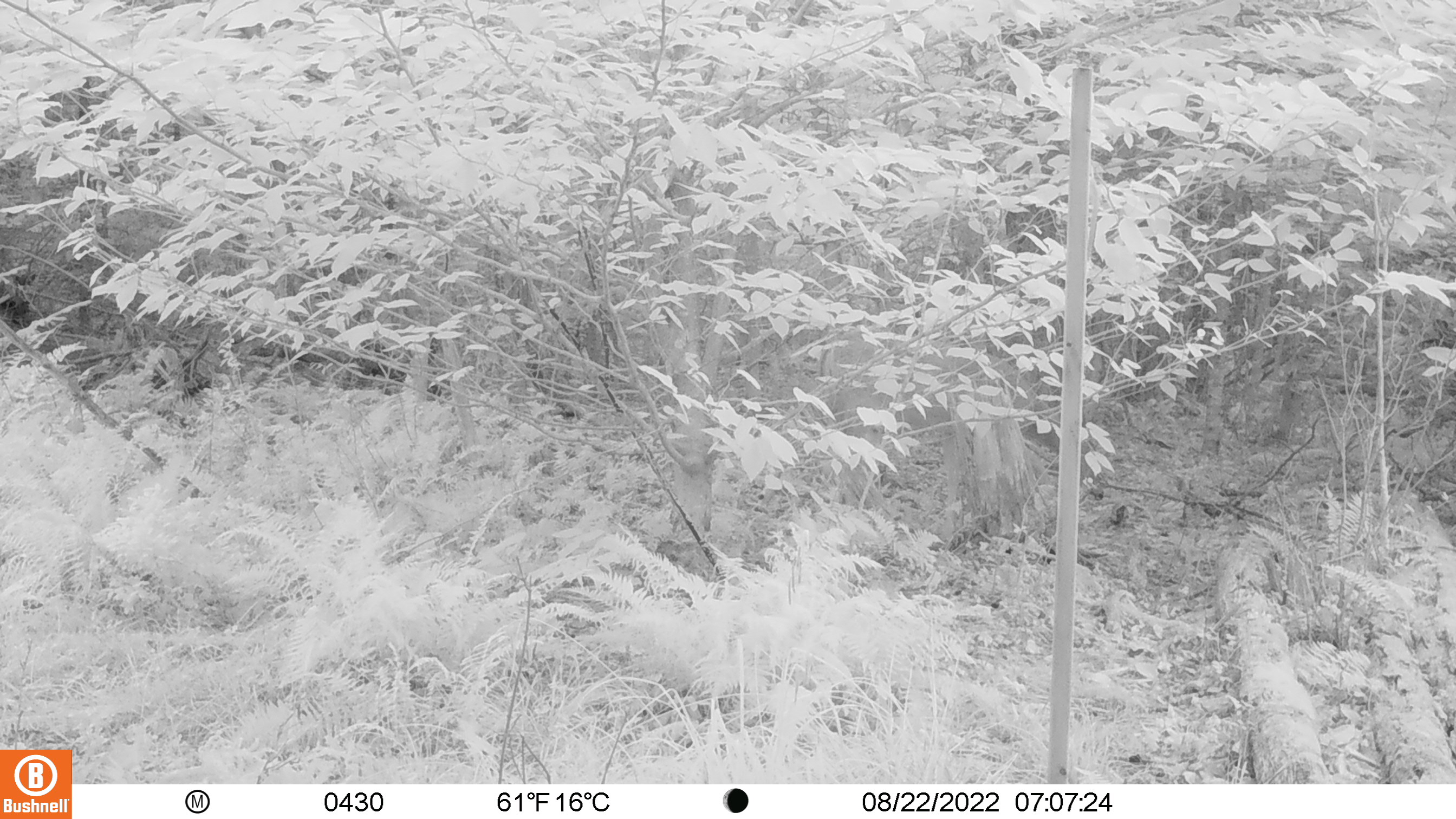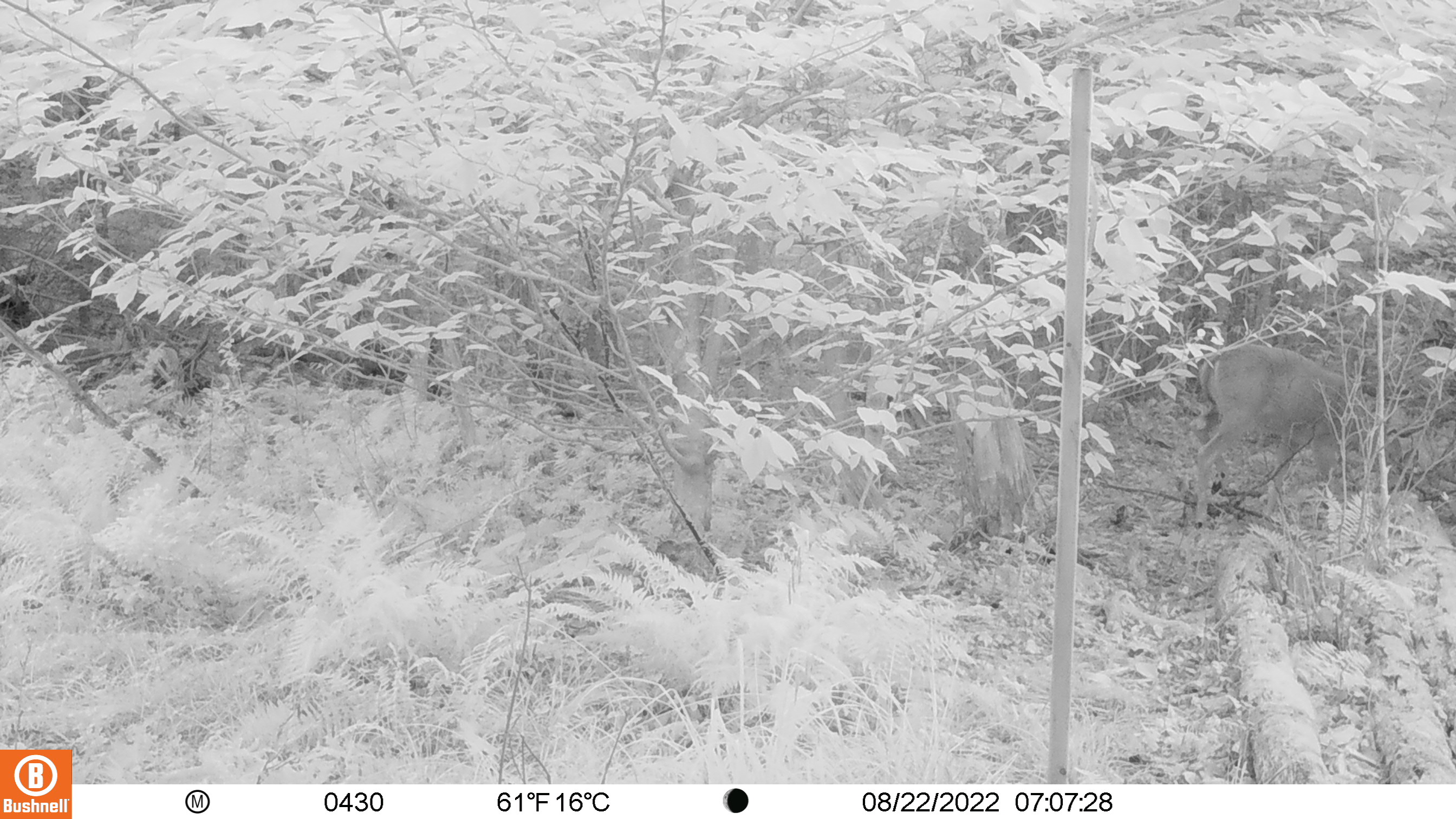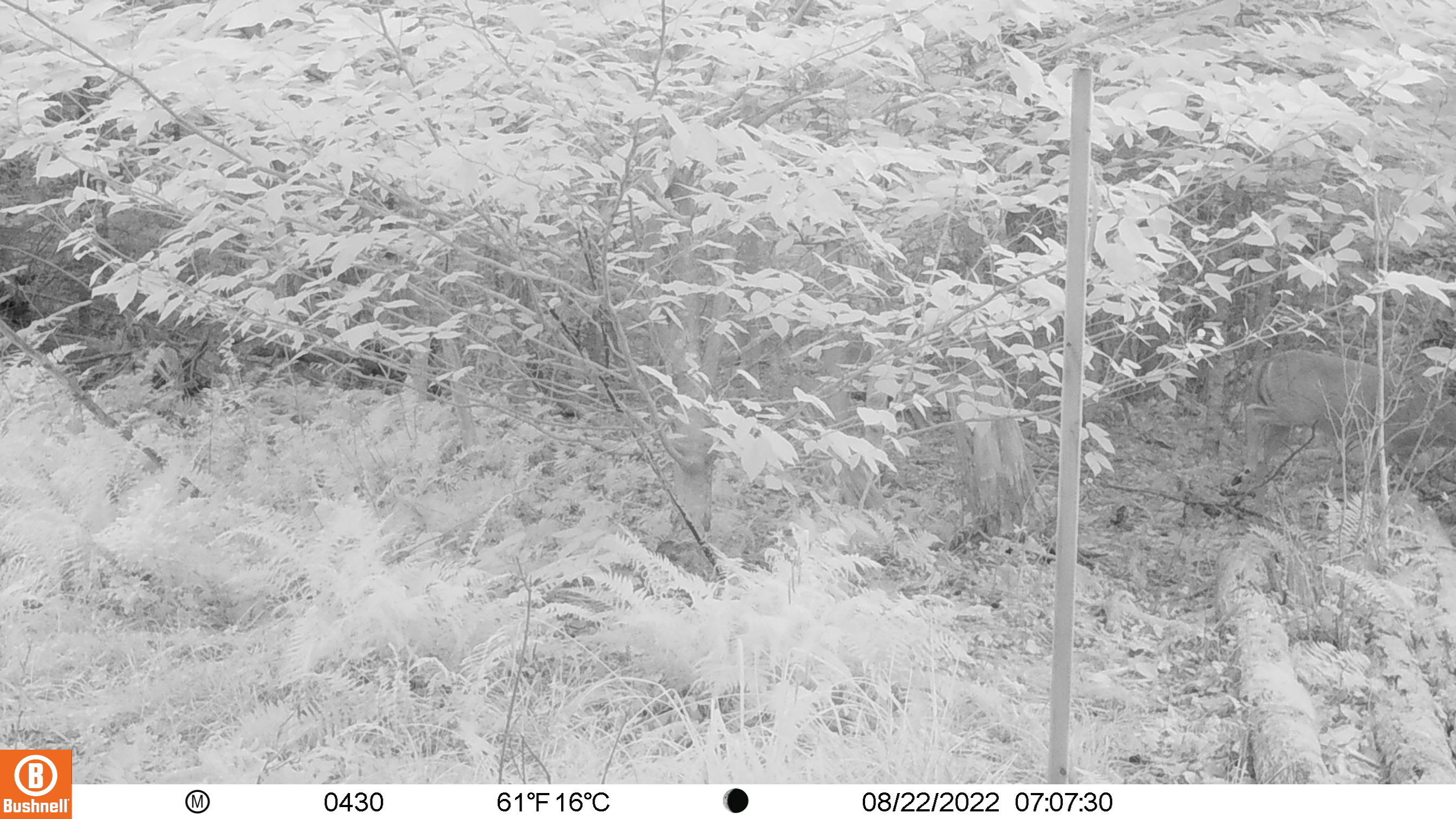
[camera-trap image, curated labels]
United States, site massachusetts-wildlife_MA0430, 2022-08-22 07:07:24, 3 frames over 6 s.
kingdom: Animalia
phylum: Chordata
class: Mammalia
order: Artiodactyla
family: Cervidae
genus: Odocoileus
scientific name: Odocoileus virginianus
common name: white-tailed deer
White-tailed deer (Odocoileus virginianus).